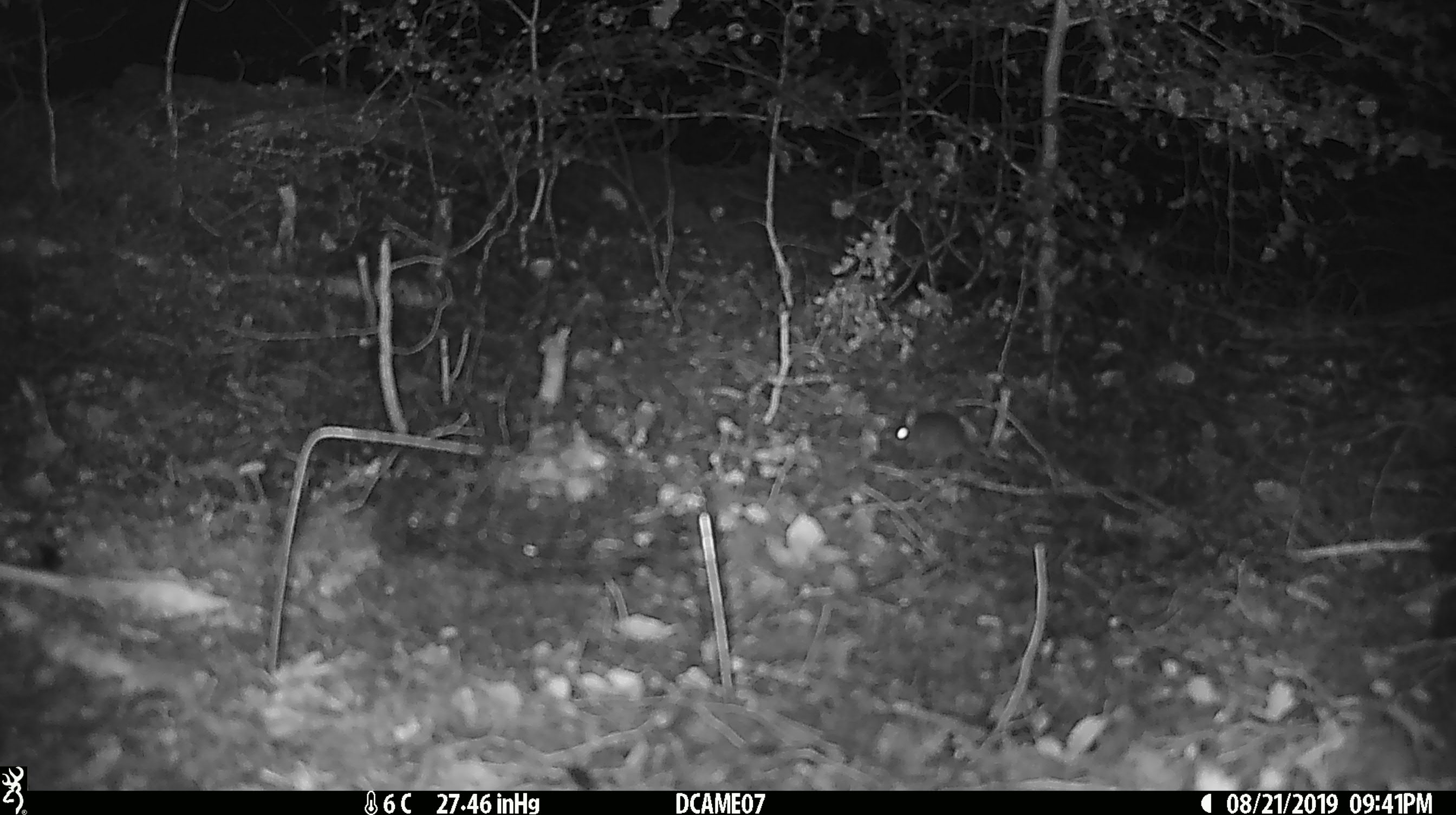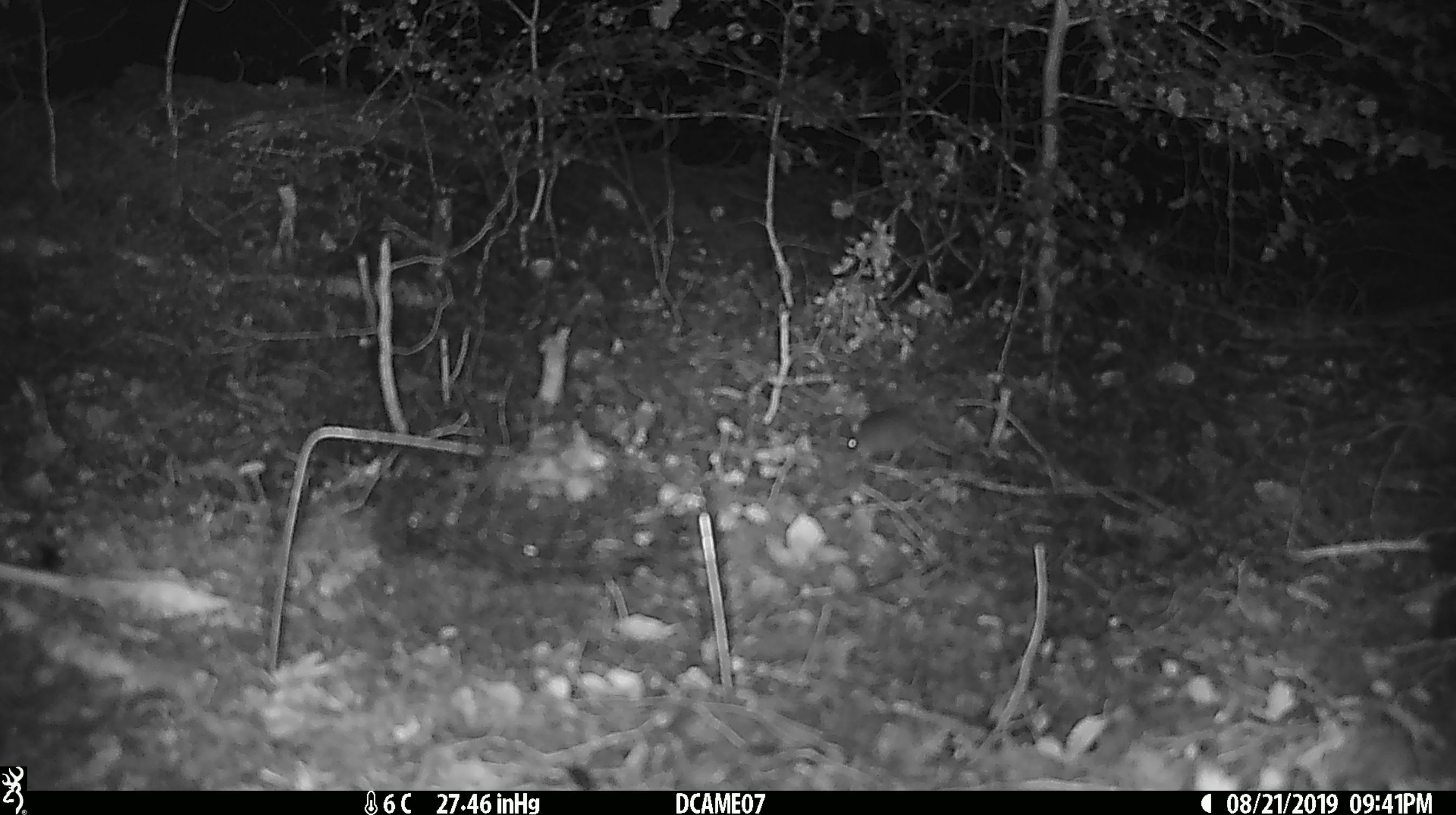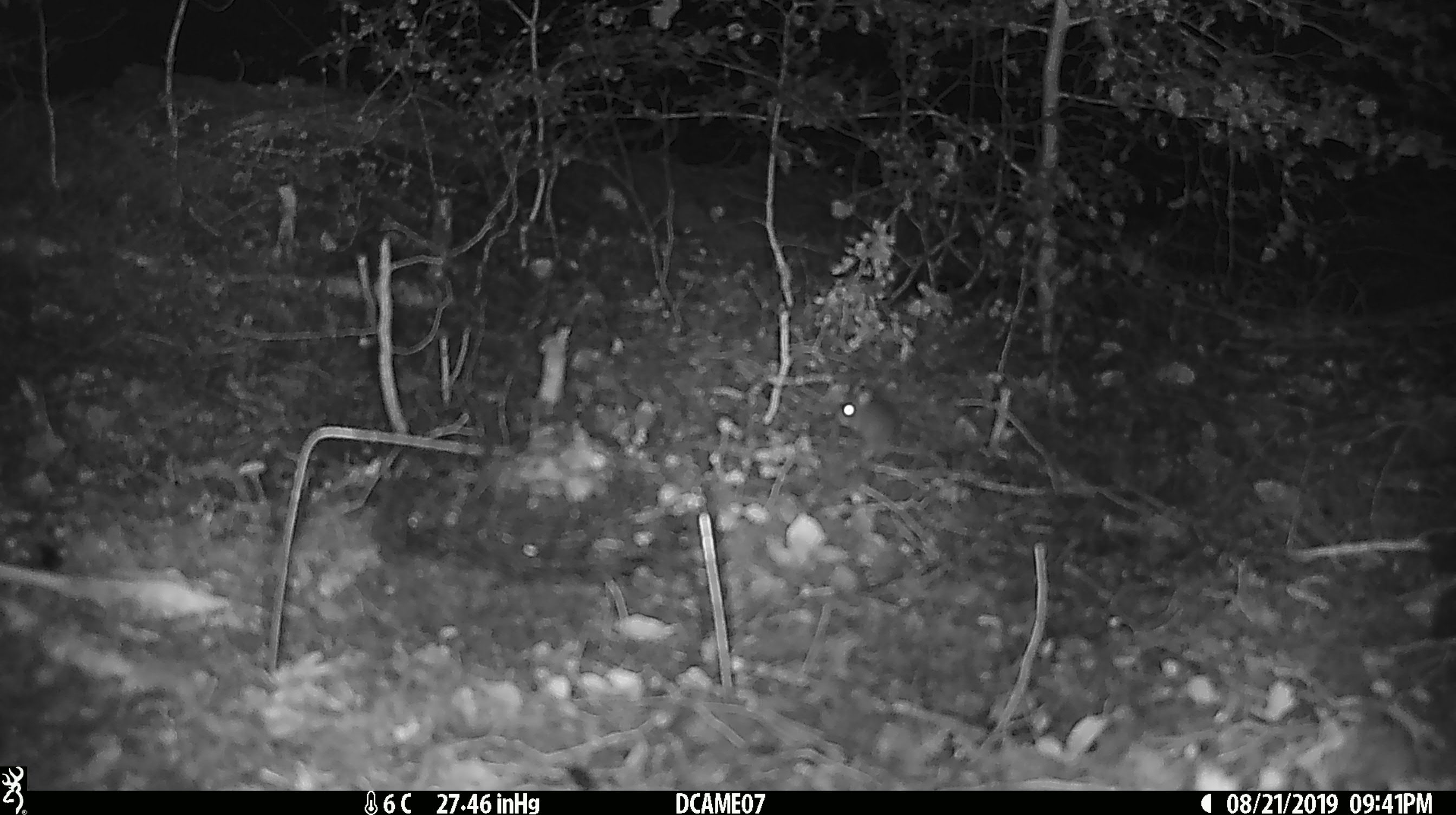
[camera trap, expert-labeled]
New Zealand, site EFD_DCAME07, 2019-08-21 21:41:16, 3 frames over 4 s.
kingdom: Animalia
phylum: Chordata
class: Mammalia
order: Rodentia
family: Muridae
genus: Mus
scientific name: Mus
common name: mouse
Mouse (Mus).